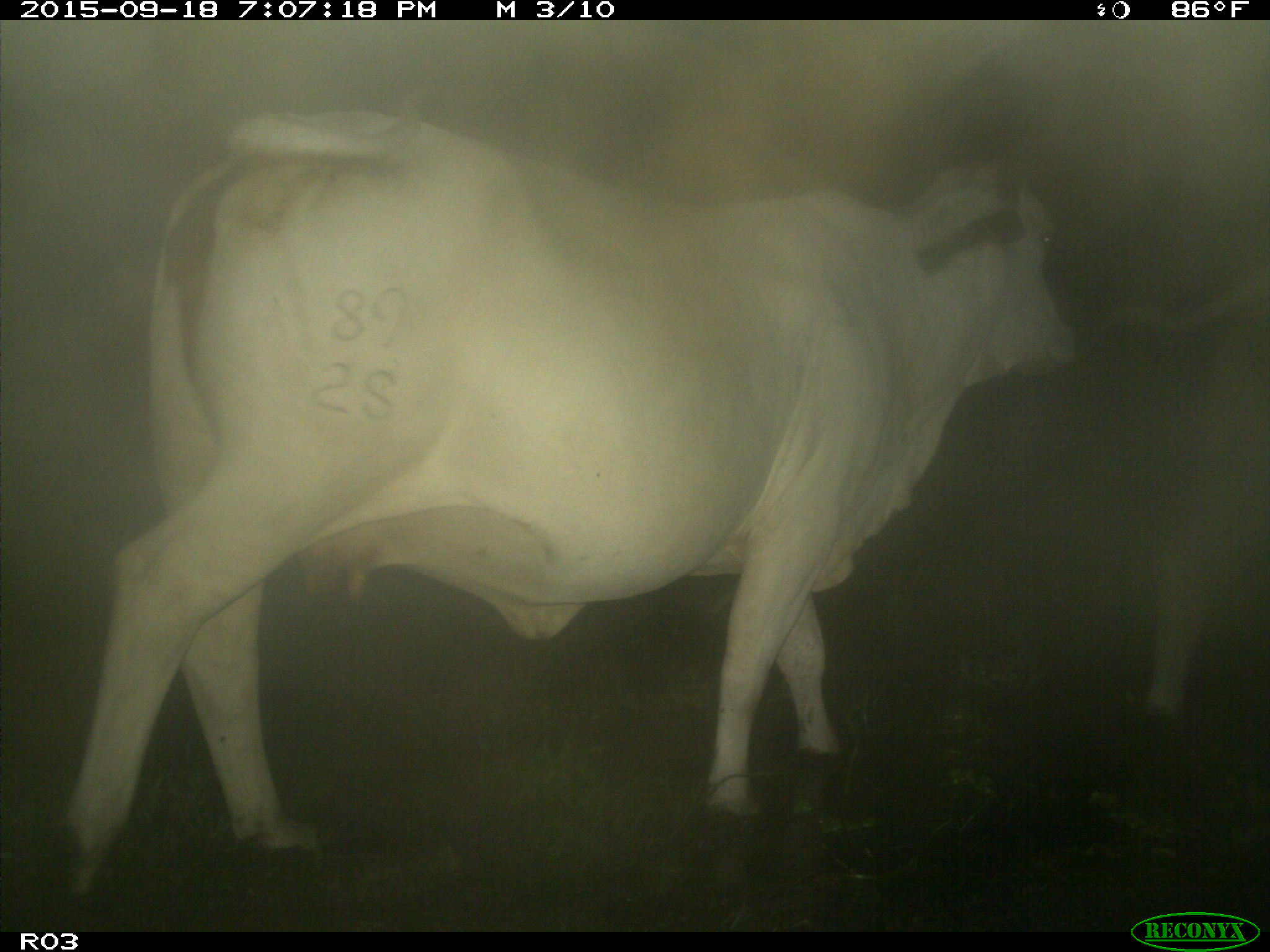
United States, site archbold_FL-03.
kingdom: Animalia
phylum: Chordata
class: Mammalia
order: Artiodactyla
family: Bovidae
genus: Bos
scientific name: Bos taurus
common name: domestic cow